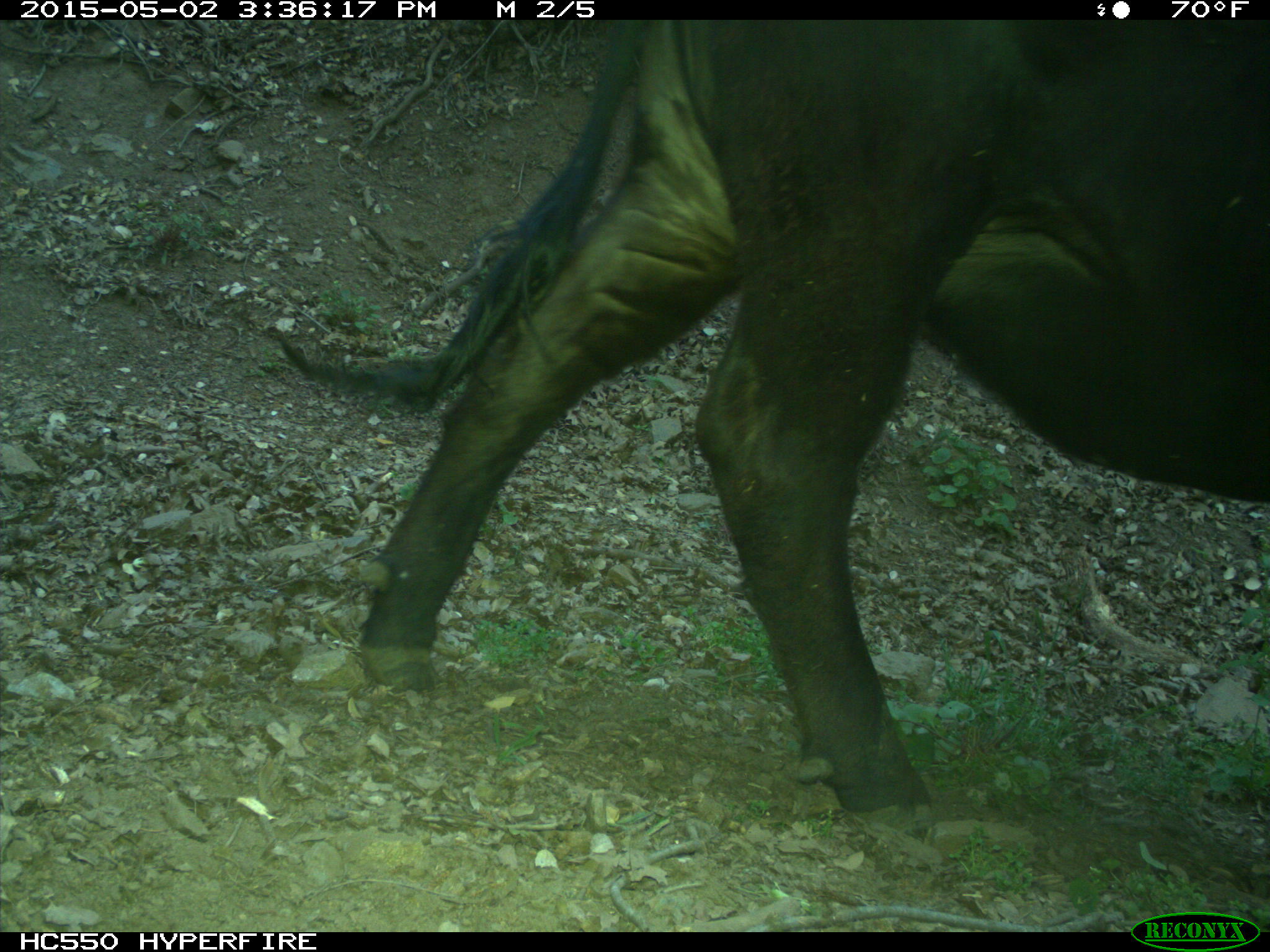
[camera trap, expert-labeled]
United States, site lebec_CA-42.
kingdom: Animalia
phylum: Chordata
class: Mammalia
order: Artiodactyla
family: Bovidae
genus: Bos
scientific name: Bos taurus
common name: domestic cow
Bos taurus (domestic cow).